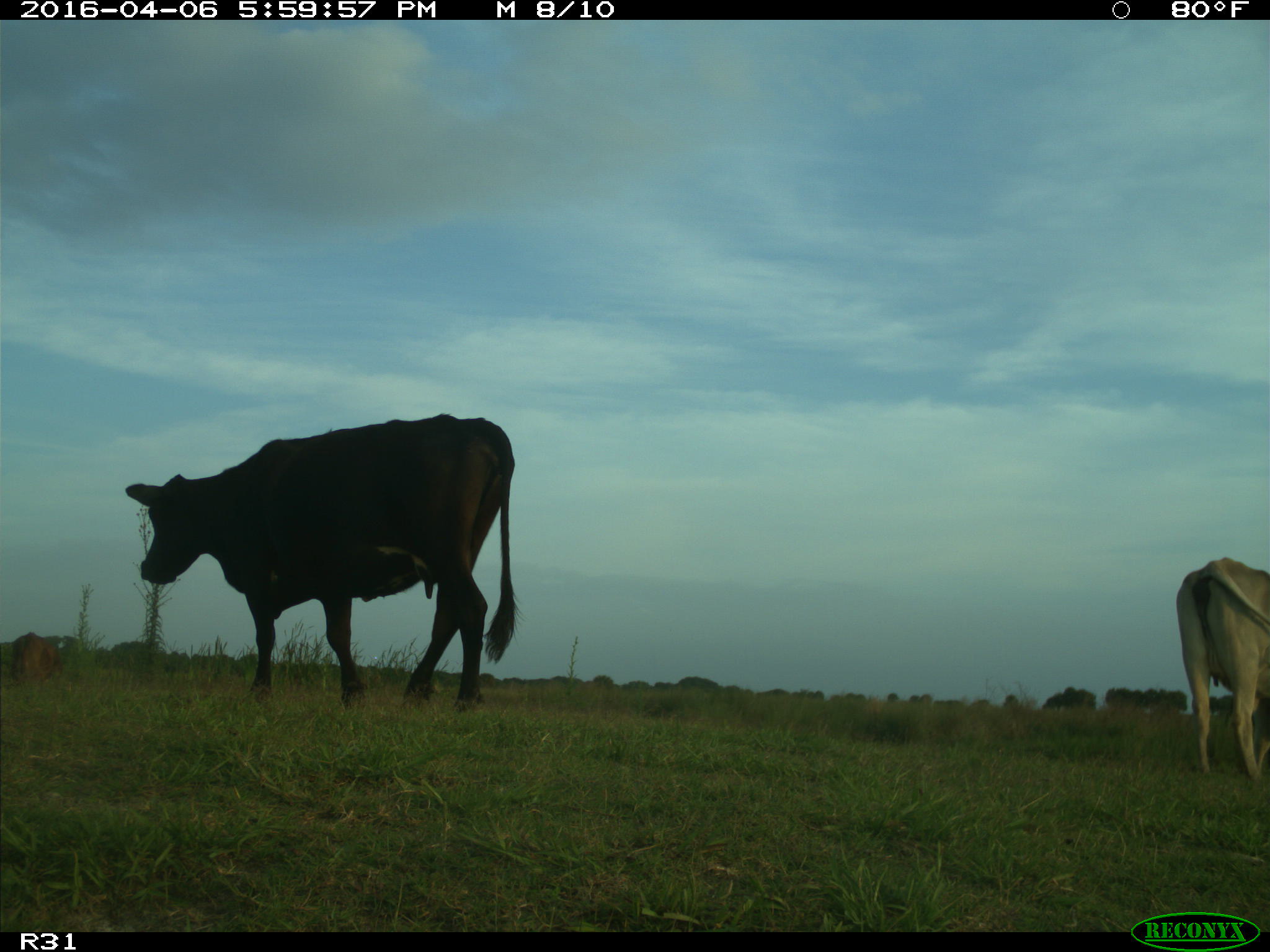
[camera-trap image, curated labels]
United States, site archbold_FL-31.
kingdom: Animalia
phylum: Chordata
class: Mammalia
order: Artiodactyla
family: Bovidae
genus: Bos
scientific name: Bos taurus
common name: domestic cow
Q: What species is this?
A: Bos taurus (domestic cow).